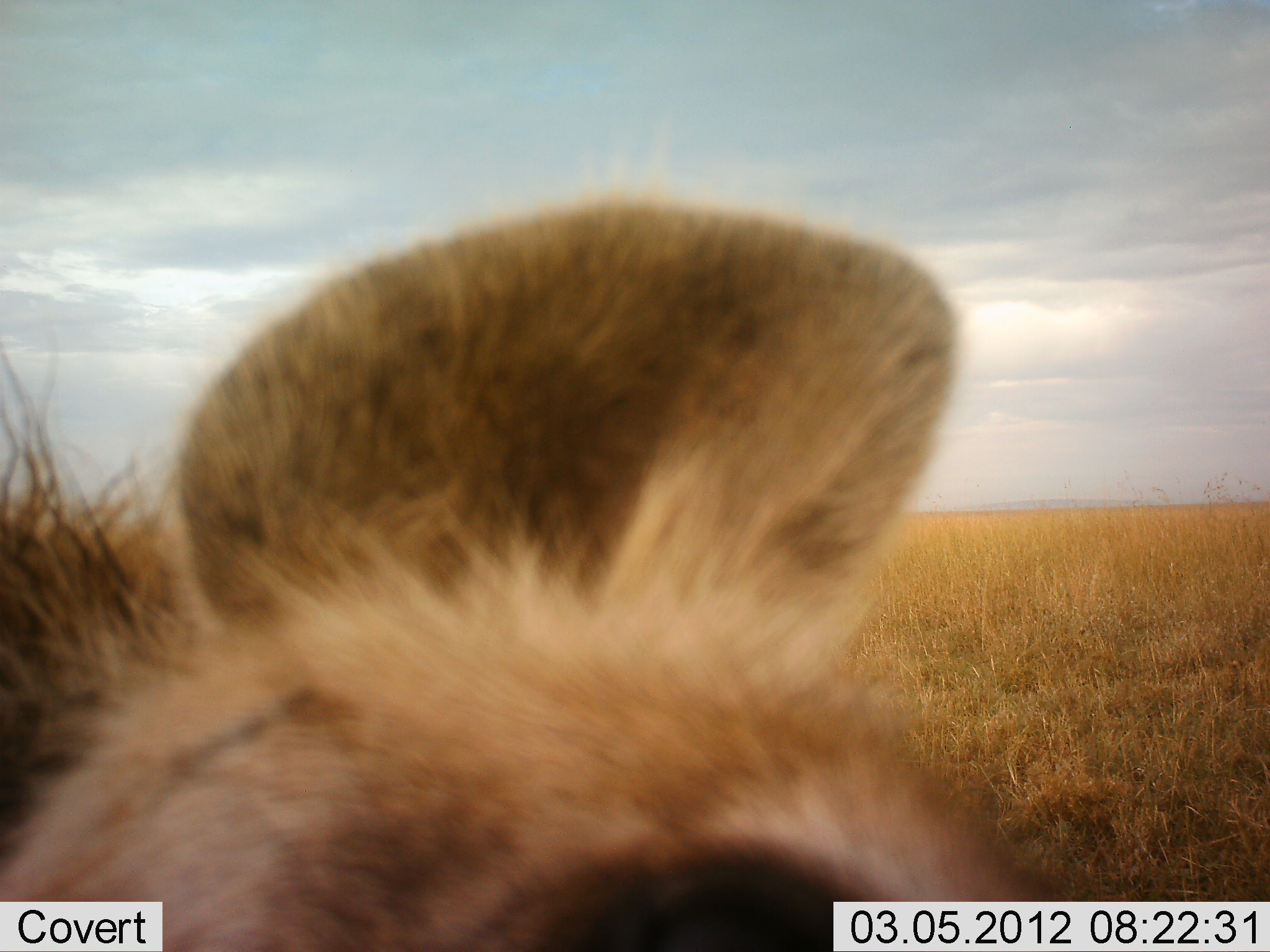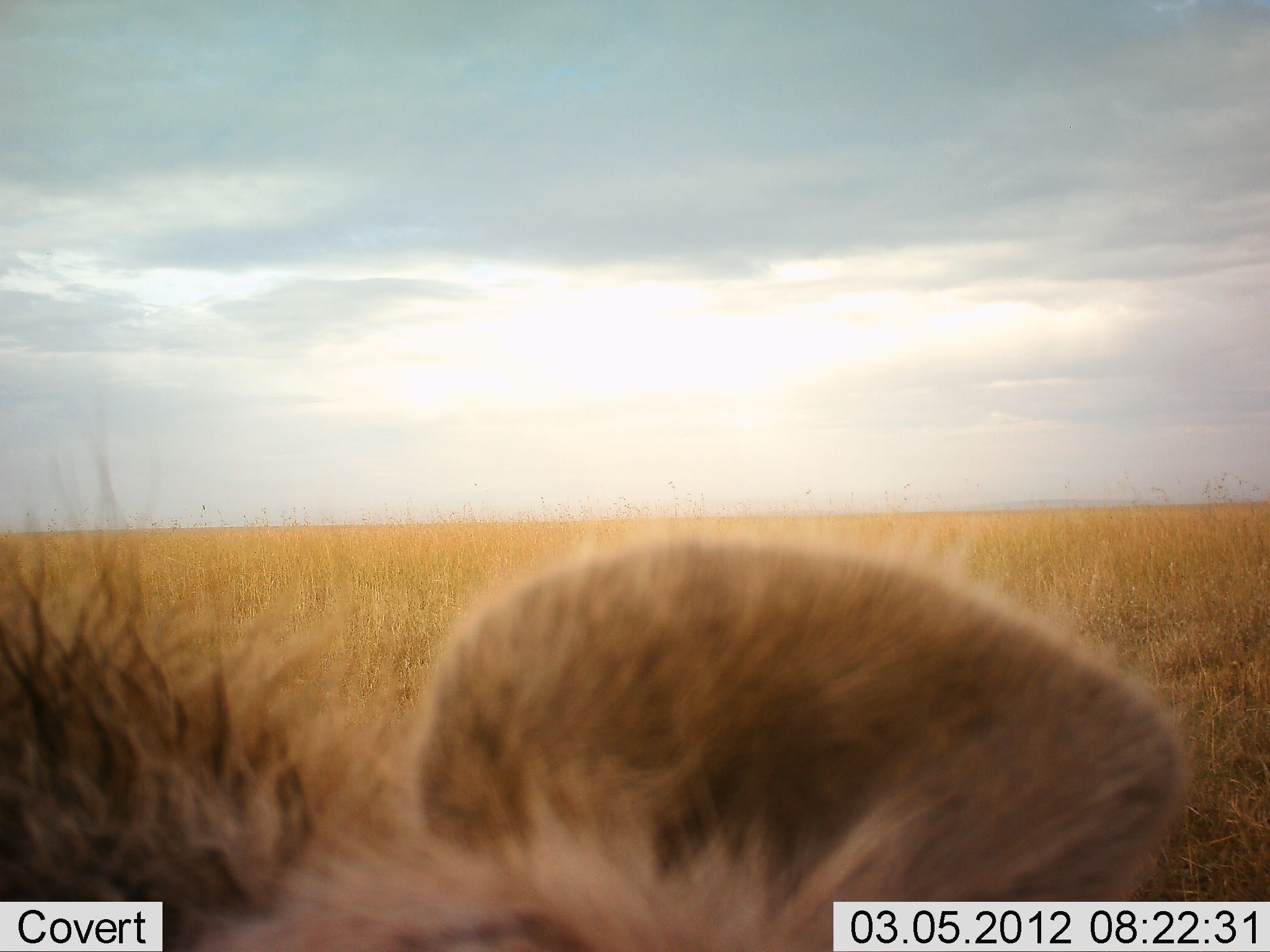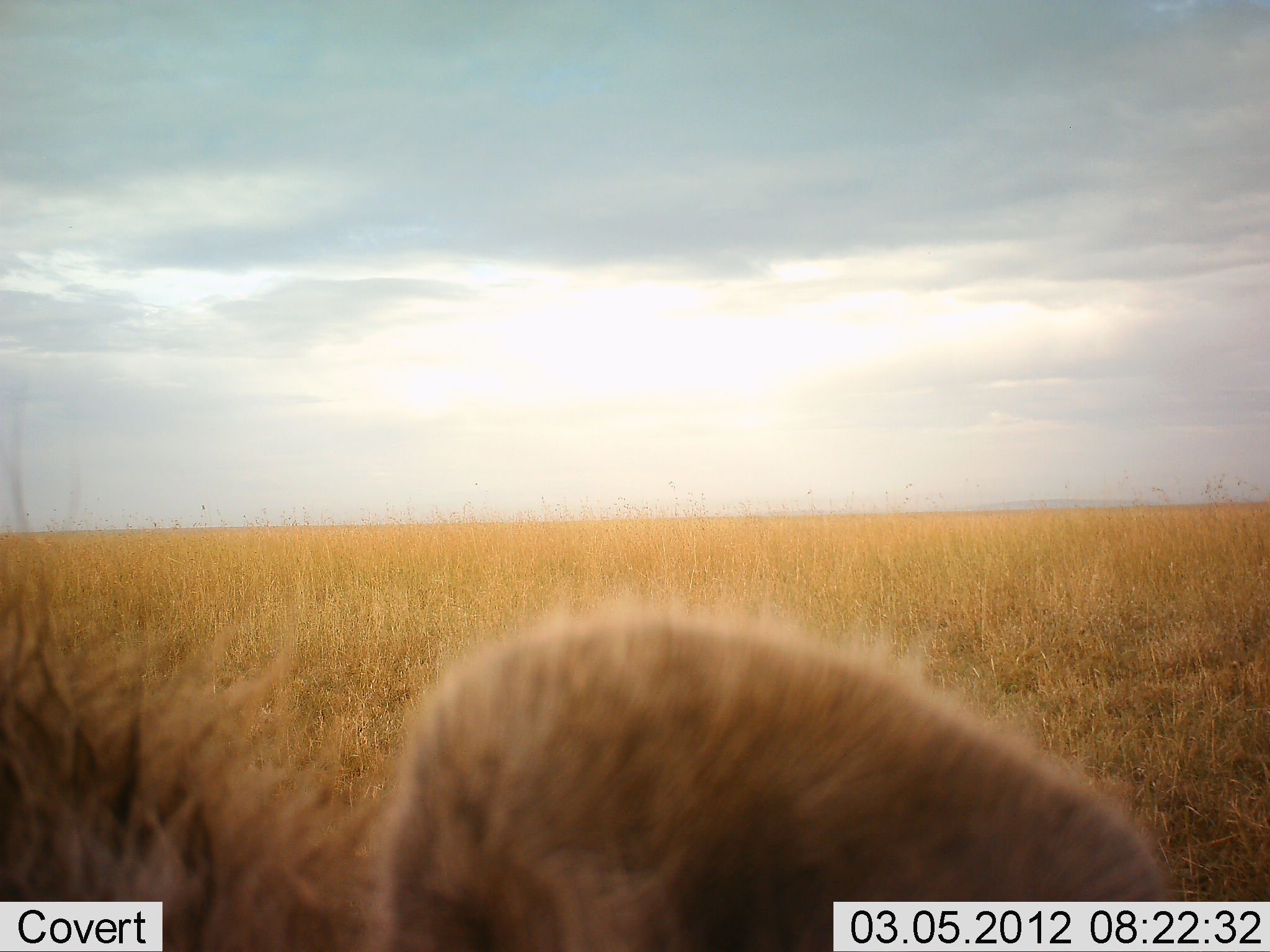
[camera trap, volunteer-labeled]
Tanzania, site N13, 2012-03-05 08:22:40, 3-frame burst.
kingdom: Animalia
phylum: Chordata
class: Mammalia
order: Carnivora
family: Hyaenidae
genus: Crocuta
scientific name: Crocuta crocuta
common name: spotted hyena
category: hyenaspotted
Hyenaspotted (spotted hyena) (Crocuta crocuta), count 1. Behavior (volunteer vote fractions): standing 50%, resting 15%, moving 10%, interacting 20%. Young present (vote fraction): 0%. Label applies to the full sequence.